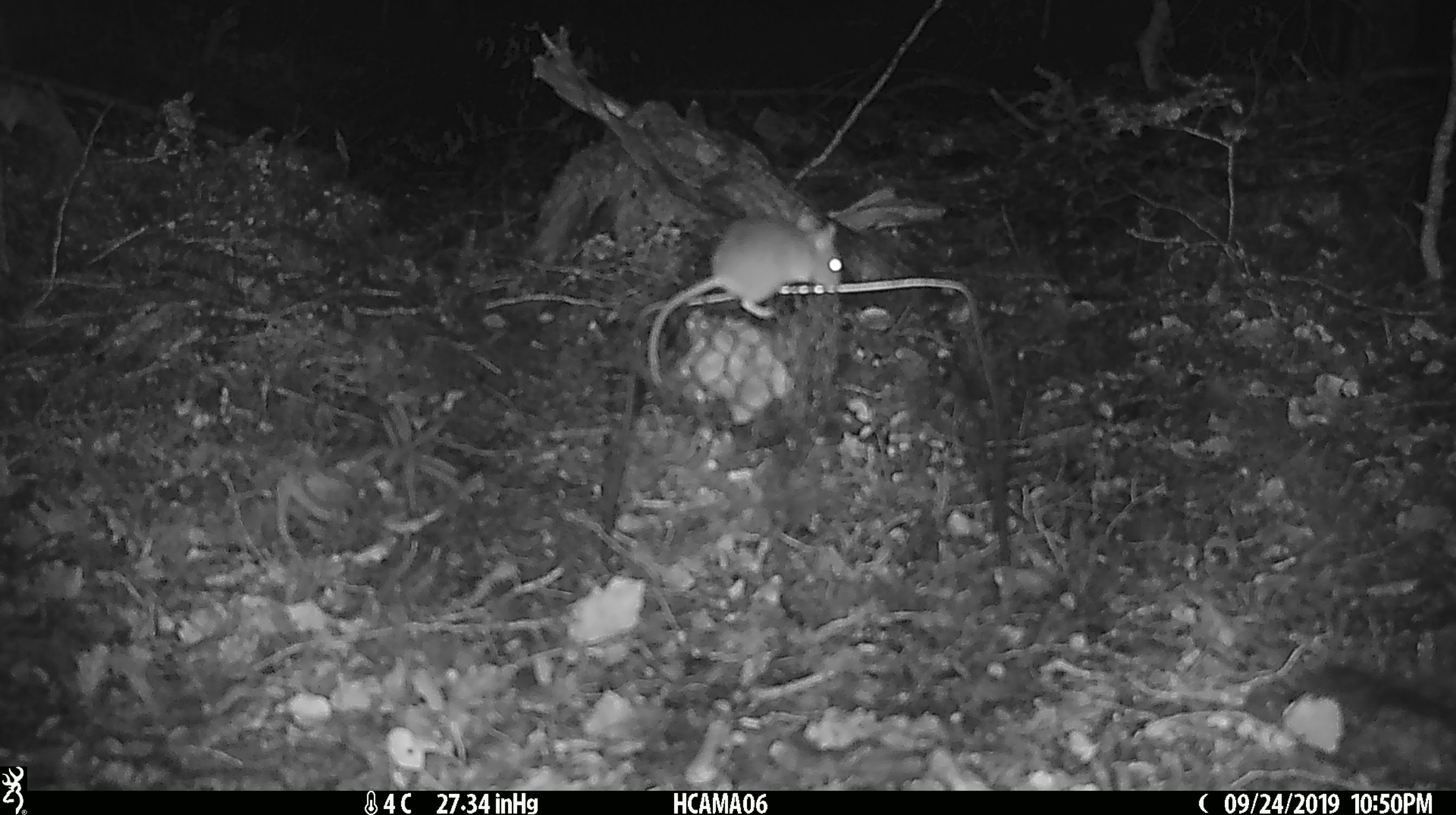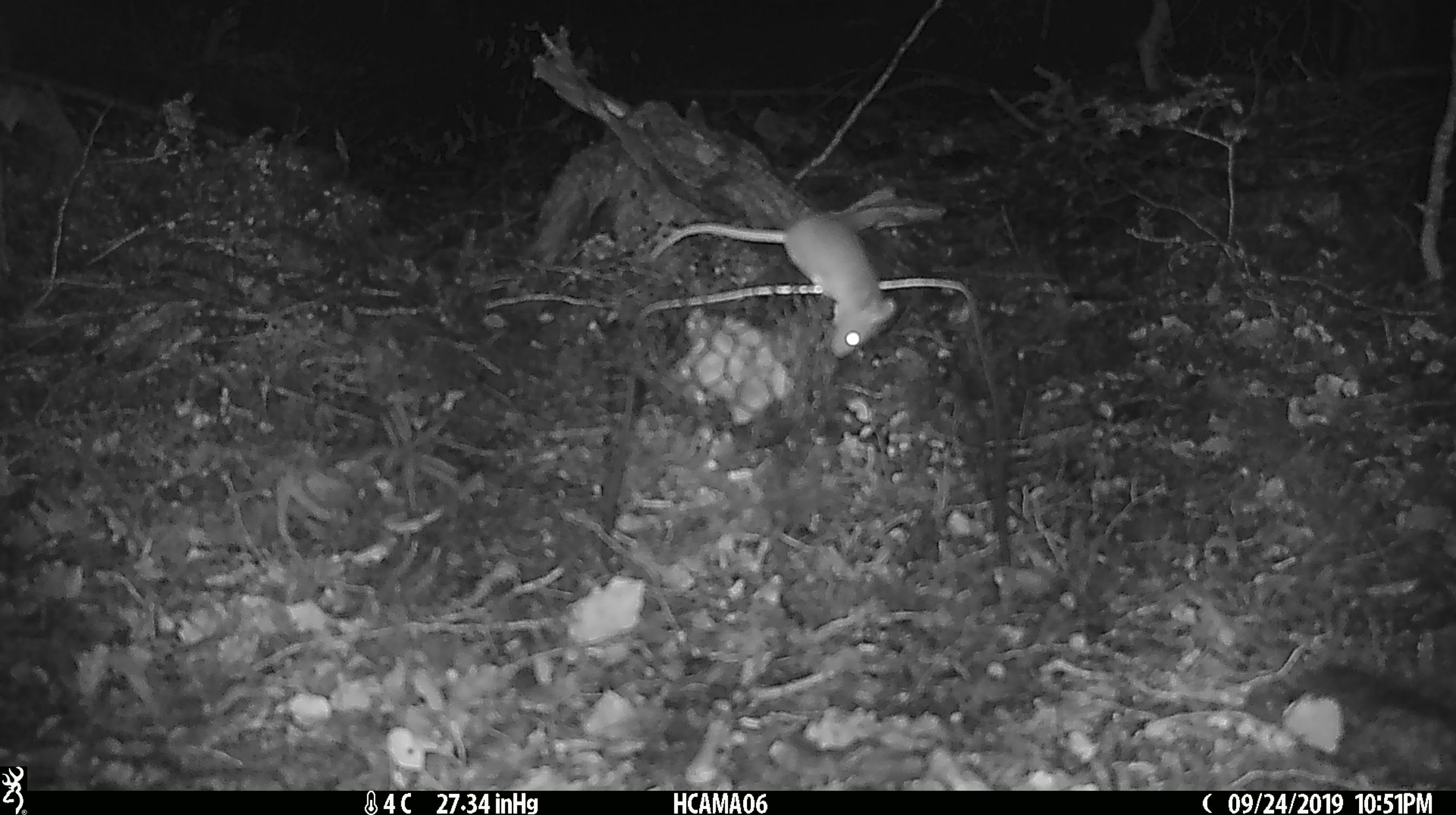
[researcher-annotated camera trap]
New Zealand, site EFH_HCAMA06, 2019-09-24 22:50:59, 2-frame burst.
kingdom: Animalia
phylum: Chordata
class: Mammalia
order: Rodentia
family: Muridae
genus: Mus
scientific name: Mus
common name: mouse